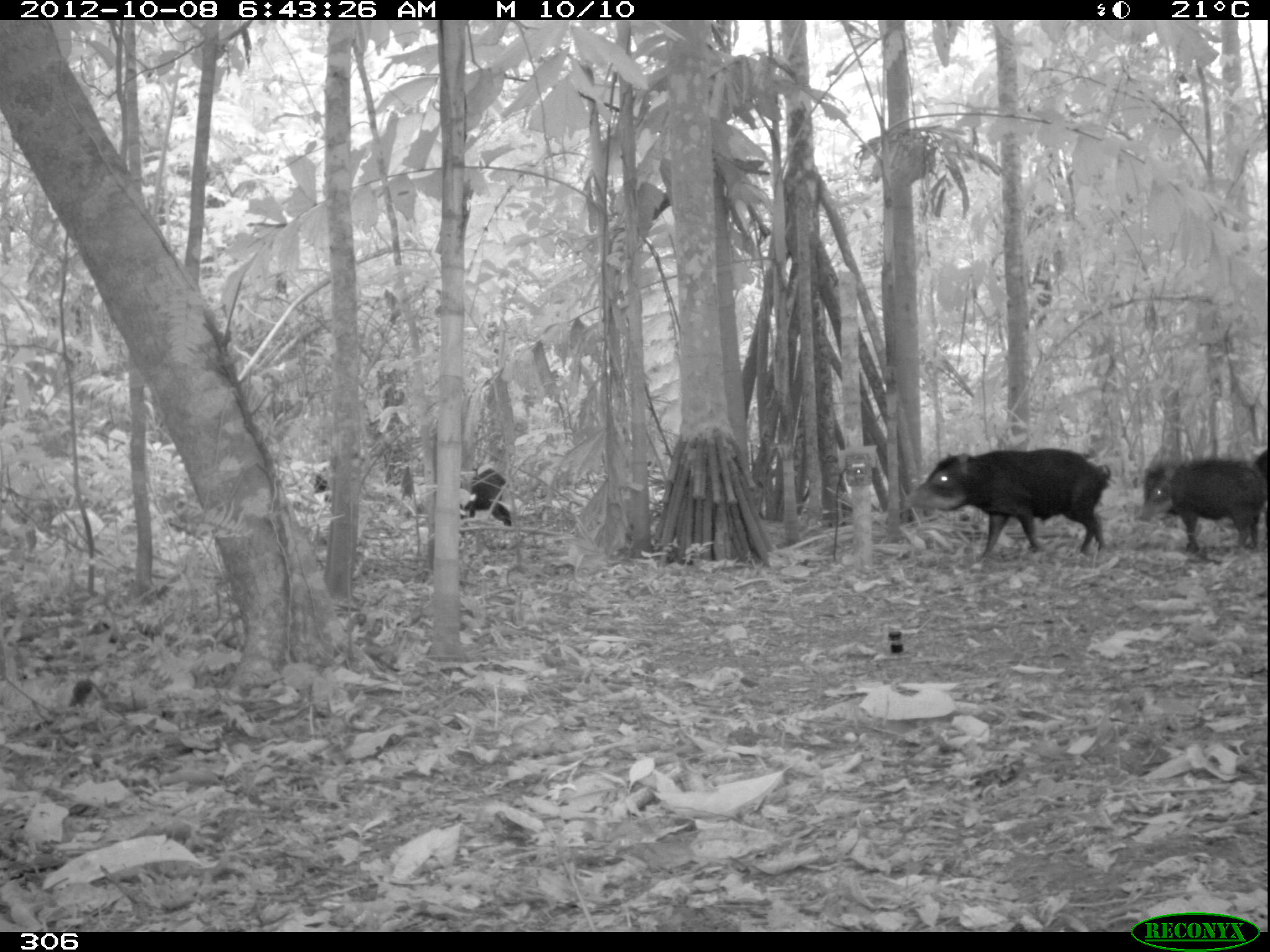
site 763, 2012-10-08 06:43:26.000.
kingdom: Animalia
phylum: Chordata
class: Mammalia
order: Artiodactyla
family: Tayassuidae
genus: Tayassu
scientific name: Tayassu pecari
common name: white-lipped peccary